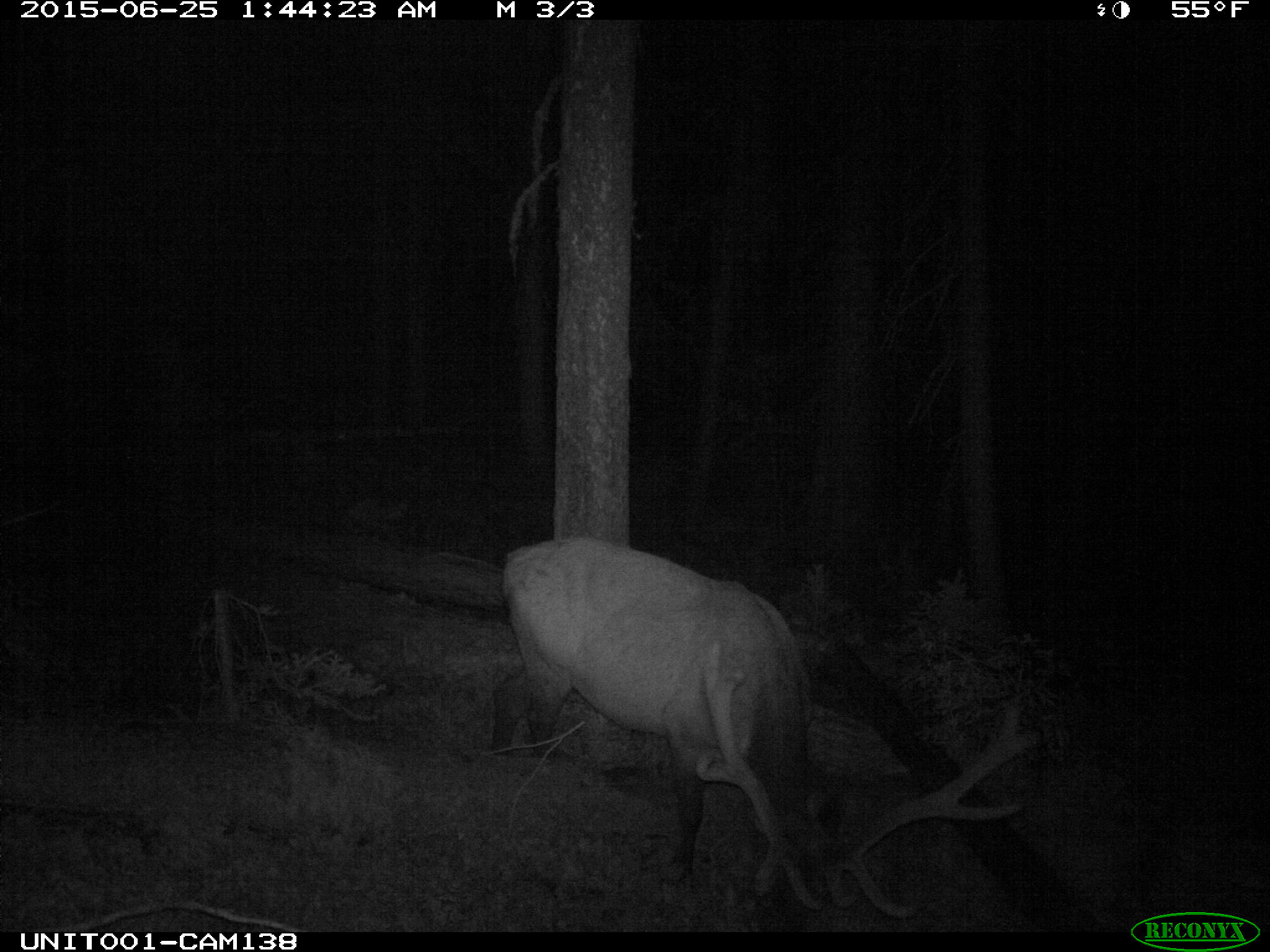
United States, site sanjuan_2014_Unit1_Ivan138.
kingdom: Animalia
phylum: Chordata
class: Mammalia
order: Artiodactyla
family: Cervidae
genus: Cervus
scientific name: Cervus elaphus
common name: red deer